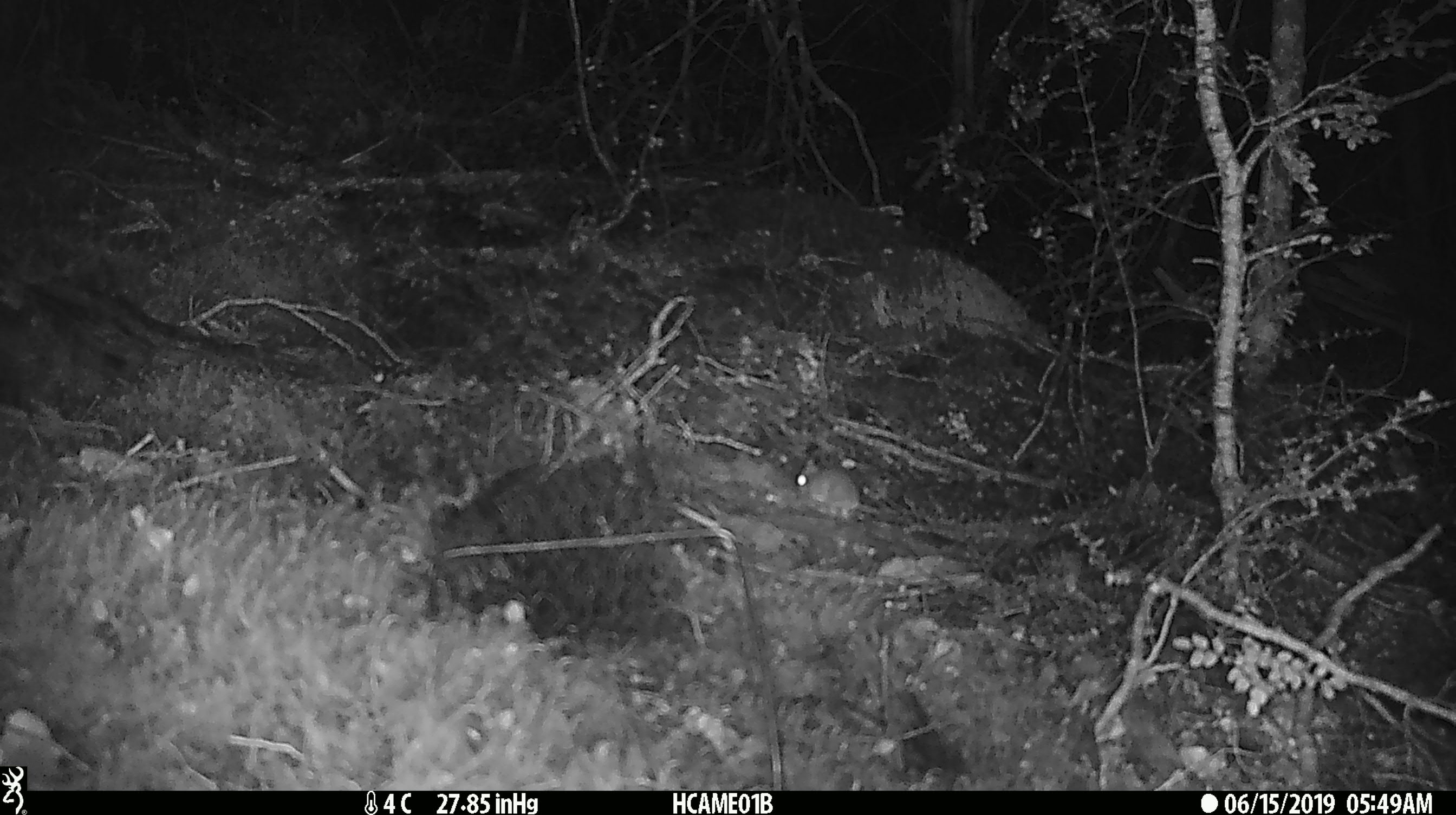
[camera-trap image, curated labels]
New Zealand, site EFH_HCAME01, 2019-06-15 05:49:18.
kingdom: Animalia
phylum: Chordata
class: Mammalia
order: Rodentia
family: Muridae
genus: Mus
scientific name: Mus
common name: mouse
Mouse (Mus).